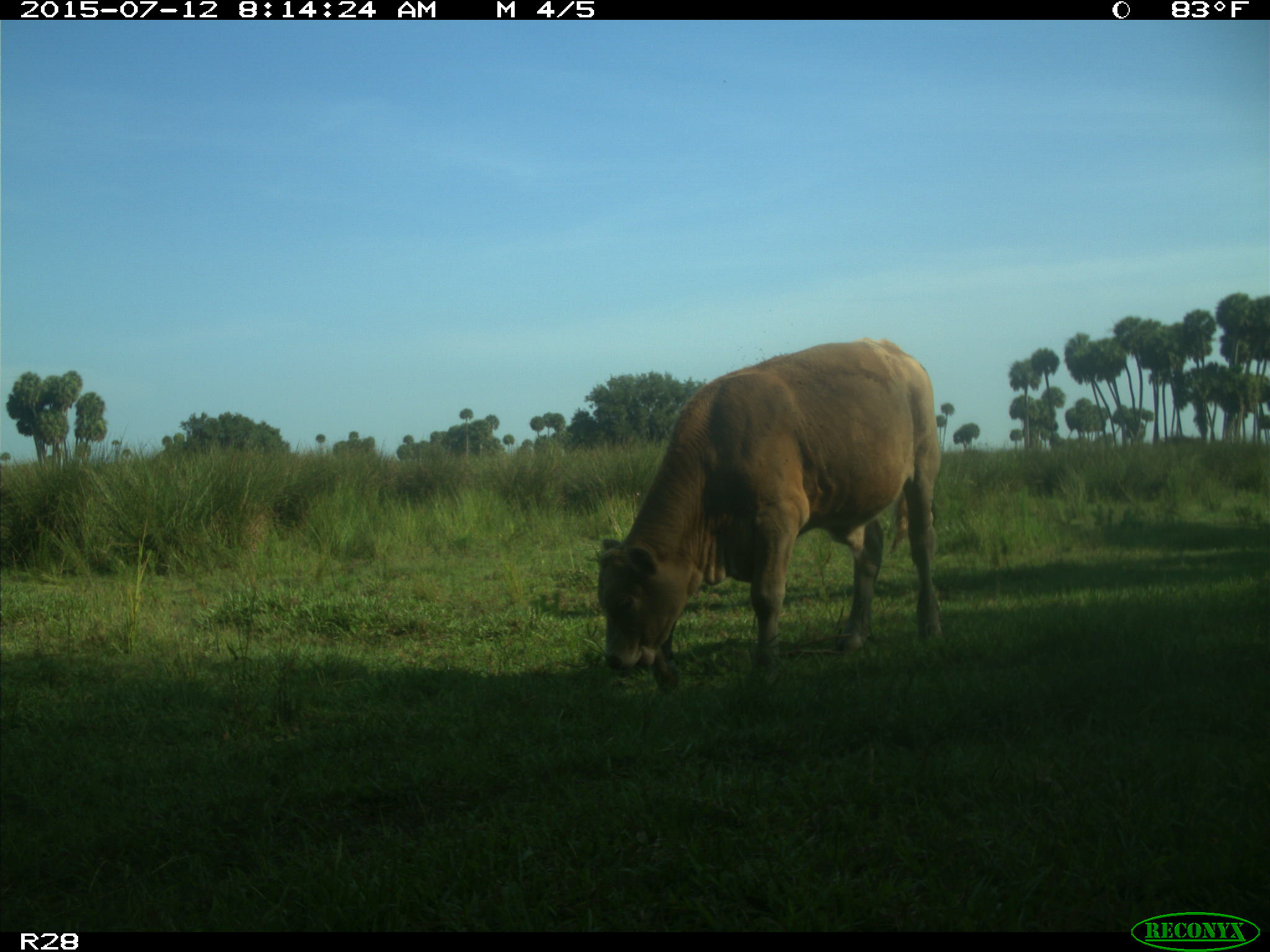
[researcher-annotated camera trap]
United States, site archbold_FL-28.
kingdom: Animalia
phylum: Chordata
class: Mammalia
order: Artiodactyla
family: Bovidae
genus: Bos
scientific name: Bos taurus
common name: domestic cow